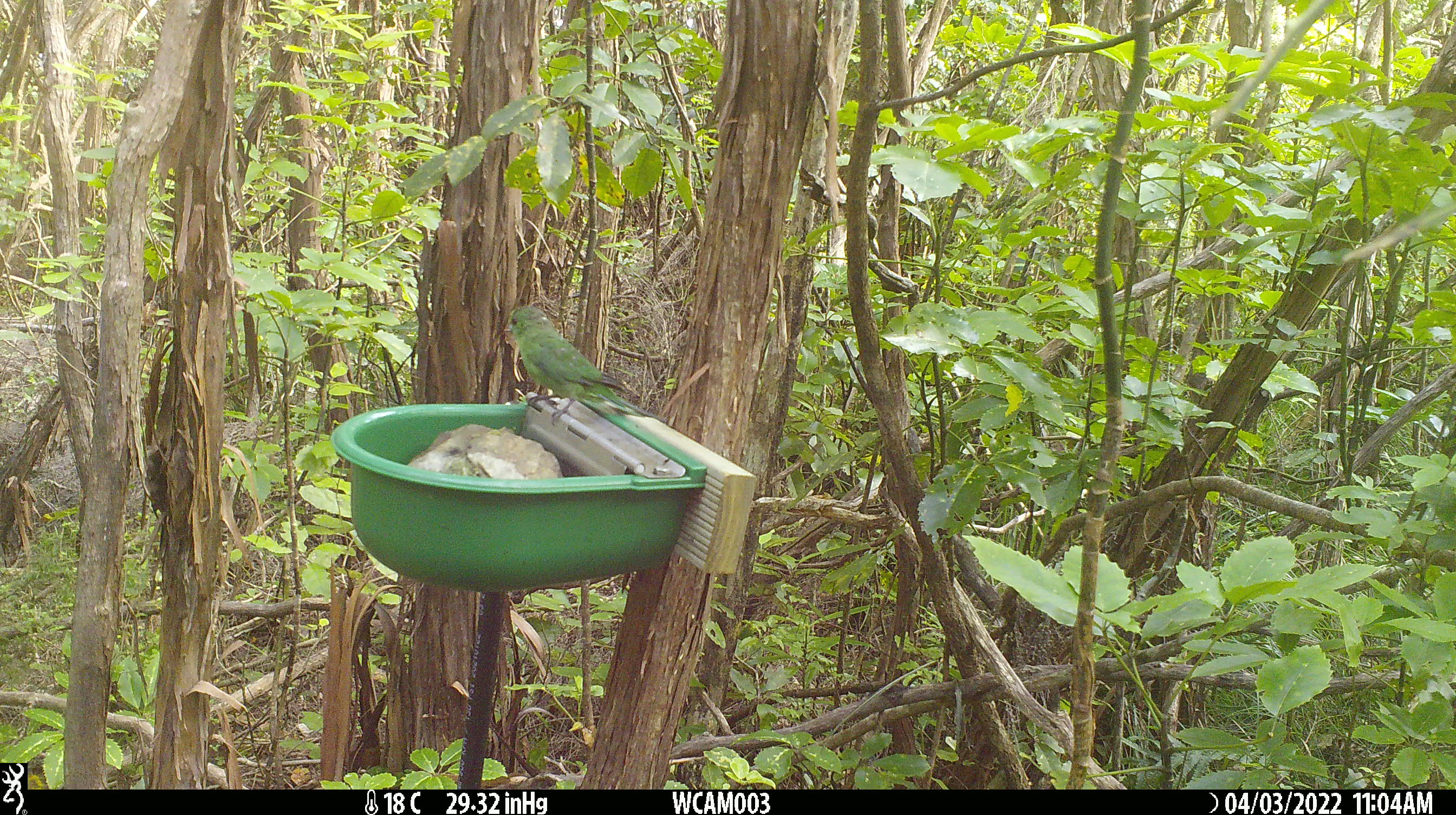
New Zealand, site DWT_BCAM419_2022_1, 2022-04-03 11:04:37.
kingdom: Animalia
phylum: Chordata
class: Aves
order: Psittaciformes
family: Psittaculidae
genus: Cyanoramphus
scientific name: Cyanoramphus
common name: parakeet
Parakeet (Cyanoramphus).